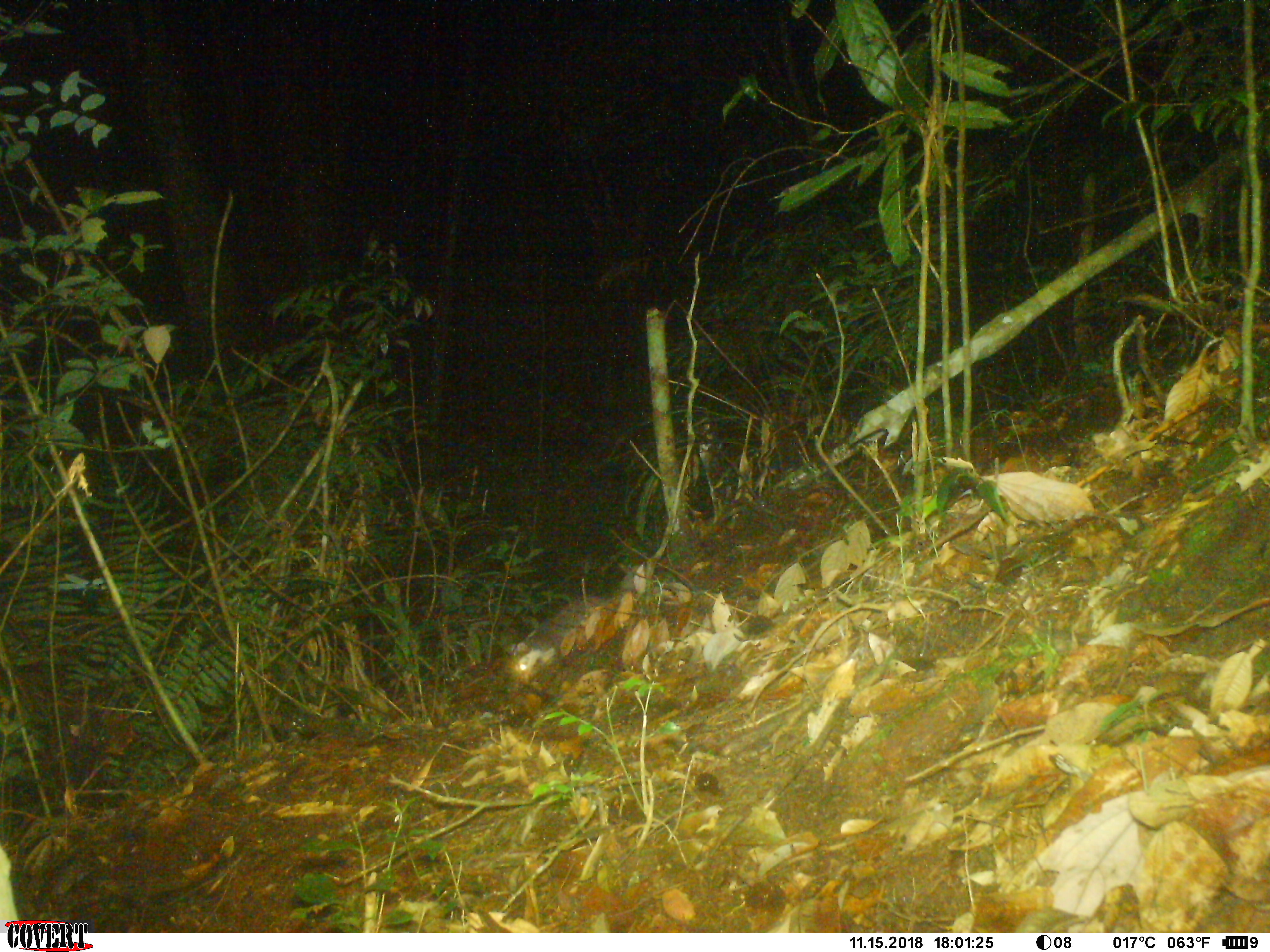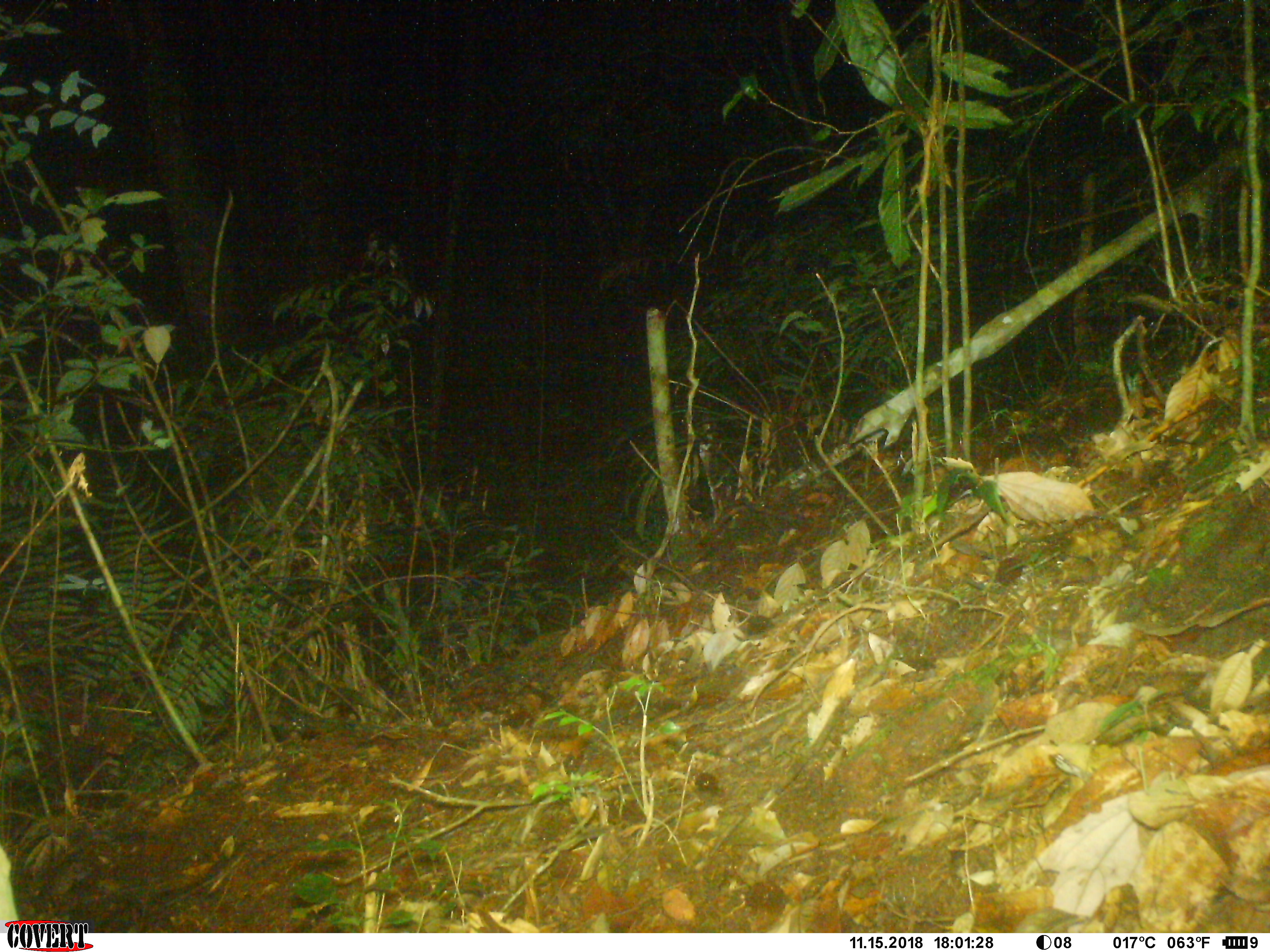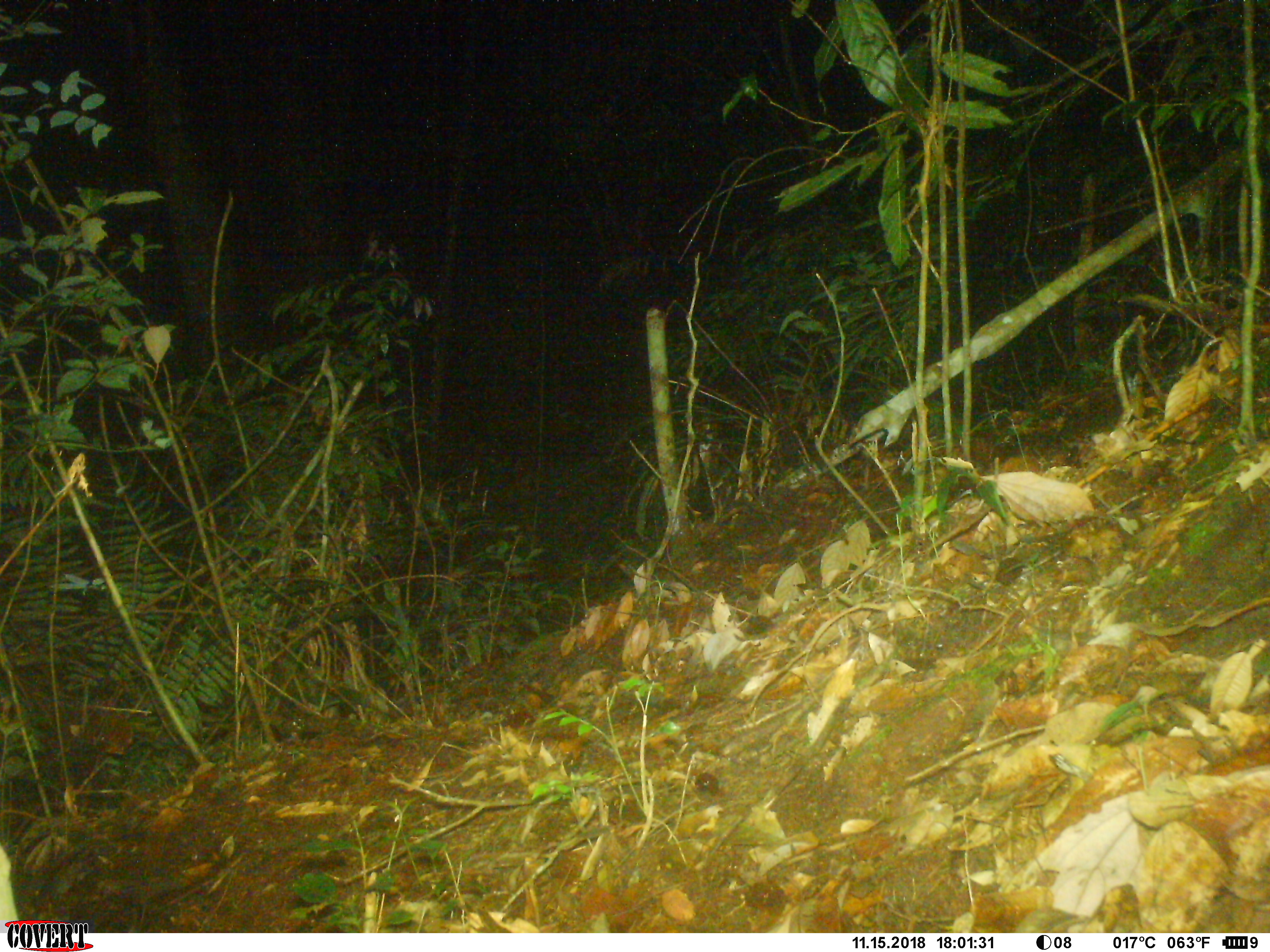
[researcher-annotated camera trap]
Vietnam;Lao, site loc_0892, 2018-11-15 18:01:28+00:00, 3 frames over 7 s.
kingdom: Animalia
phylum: Chordata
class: Mammalia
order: Carnivora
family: Mustelidae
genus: Melogale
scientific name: Melogale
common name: ferret badger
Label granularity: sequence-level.